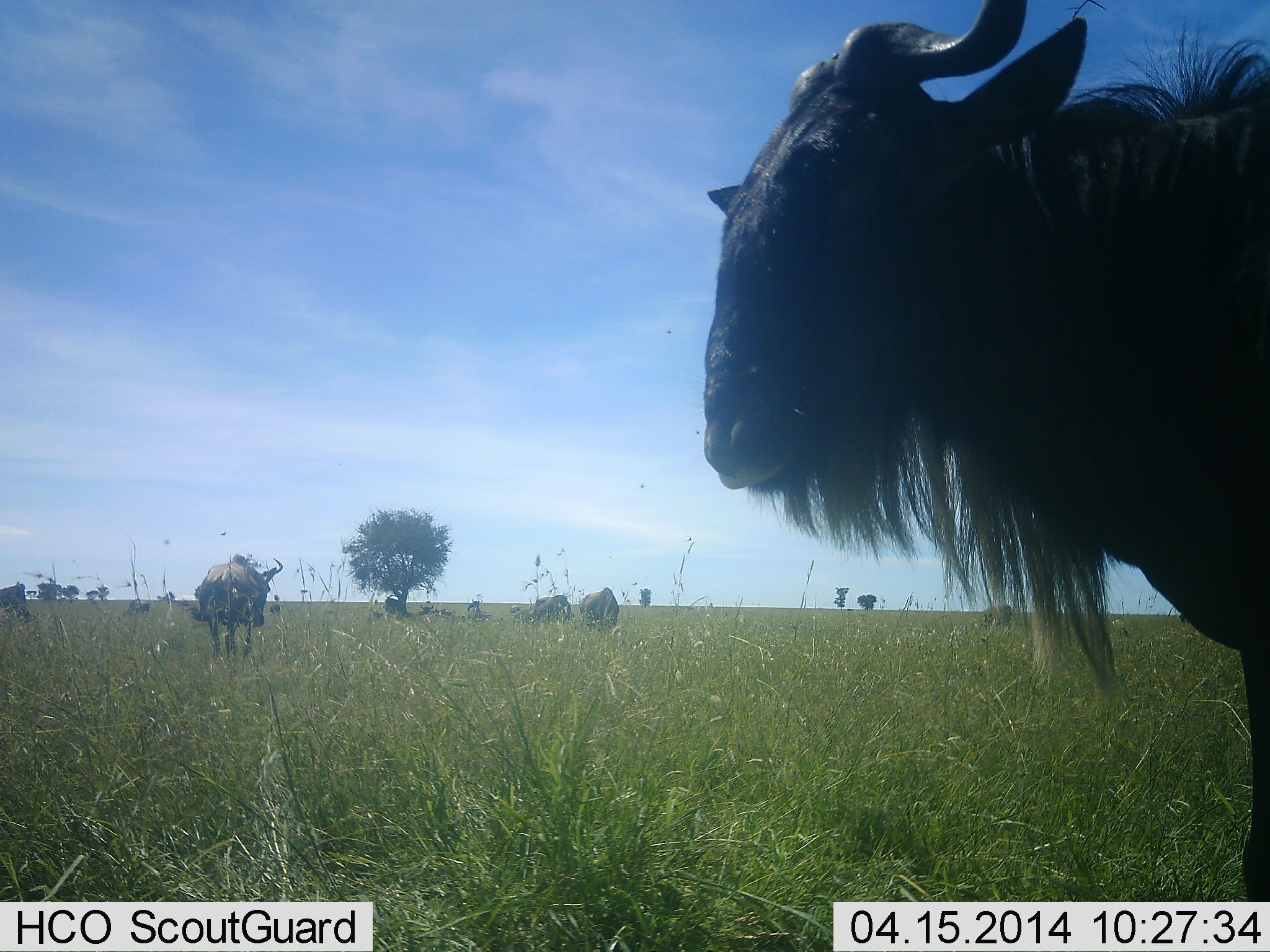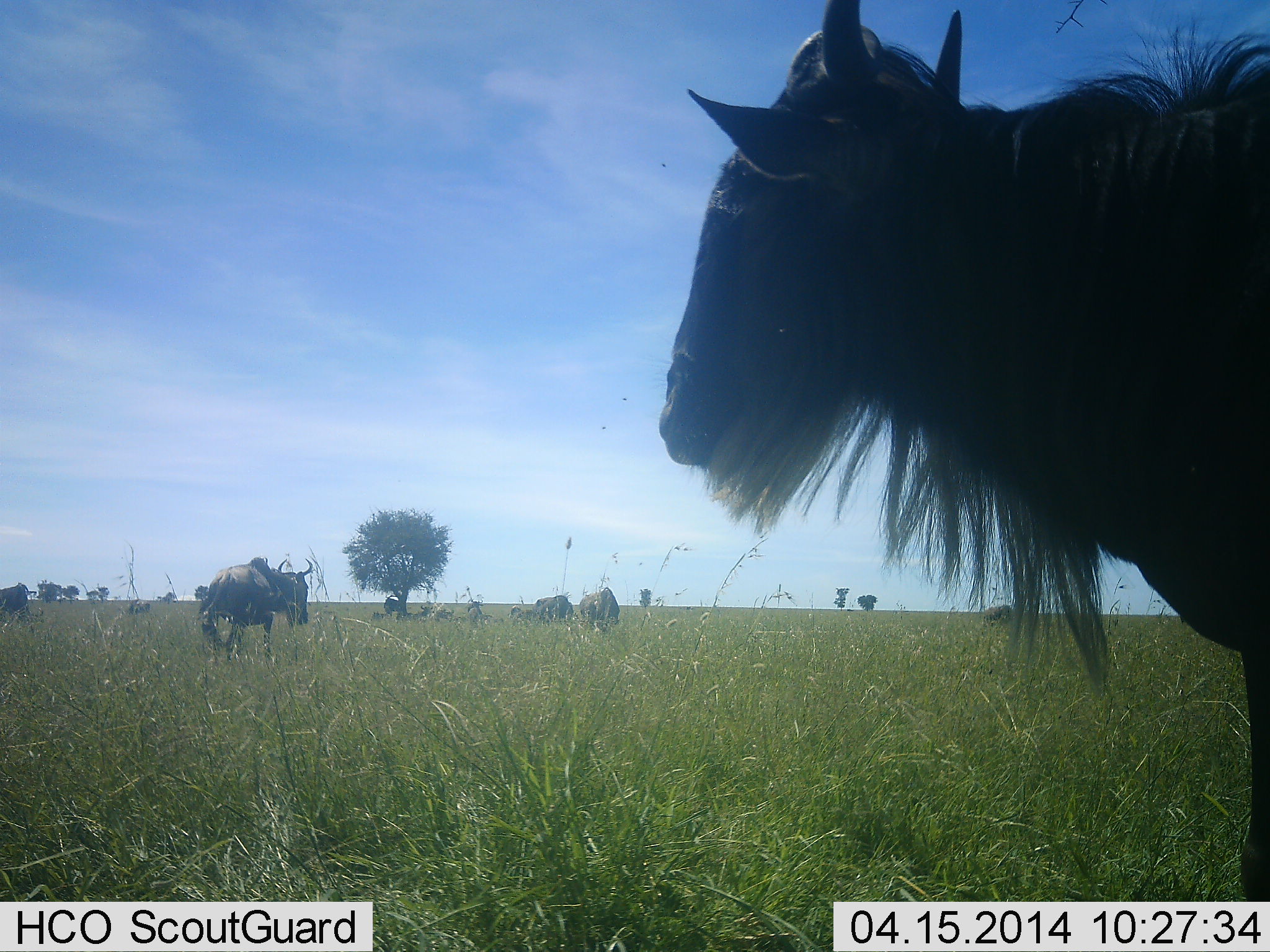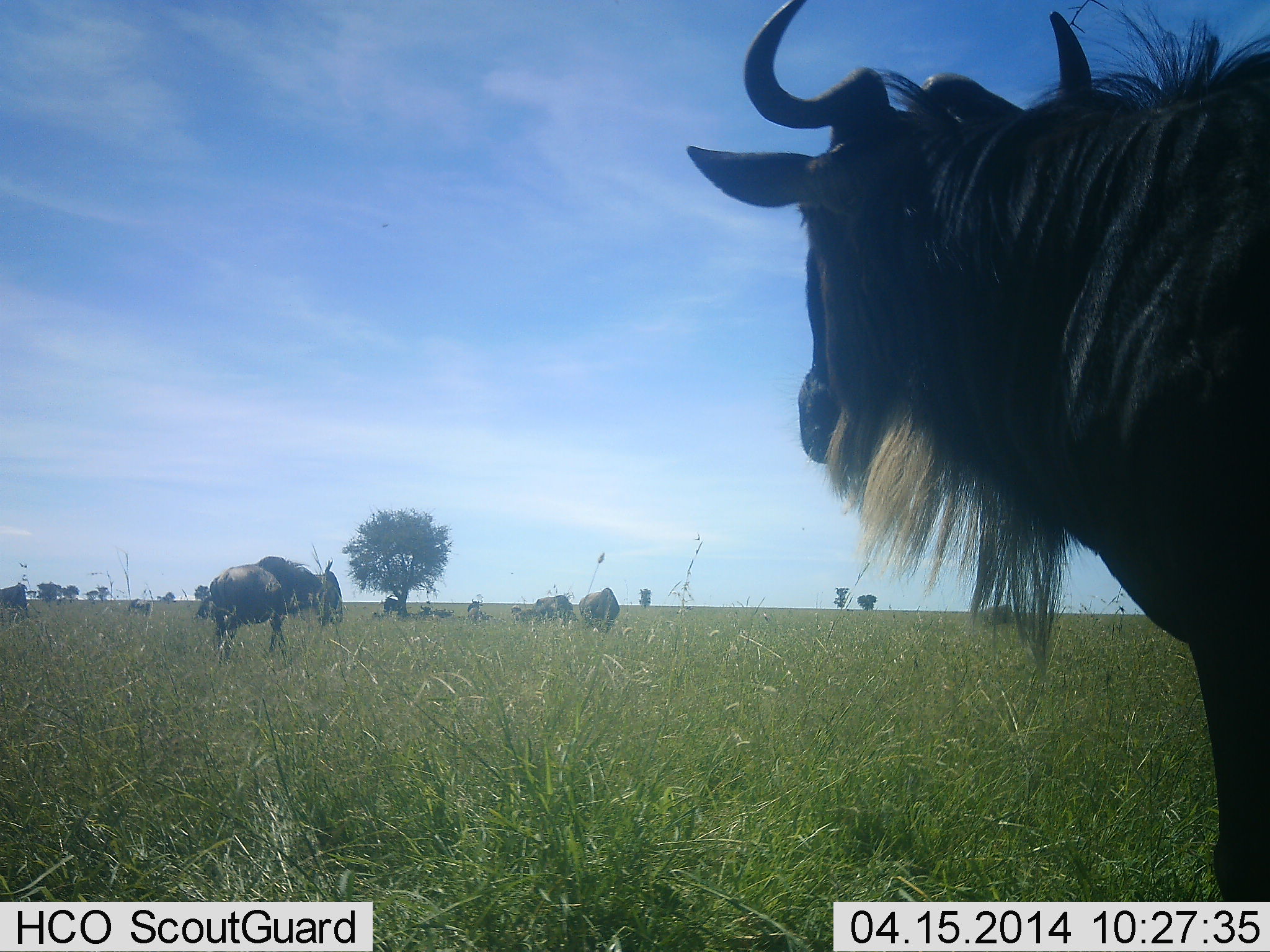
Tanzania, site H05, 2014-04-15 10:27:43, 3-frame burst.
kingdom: Animalia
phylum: Chordata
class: Mammalia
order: Artiodactyla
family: Bovidae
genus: Connochaetes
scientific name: Connochaetes taurinus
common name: blue wildebeest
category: wildebeest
Wildebeest (blue wildebeest) (Connochaetes taurinus), count 6. Behavior (volunteer vote fractions): standing 80%, resting 20%, moving 20%, interacting 0%. Young present (vote fraction): 0%. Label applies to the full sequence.